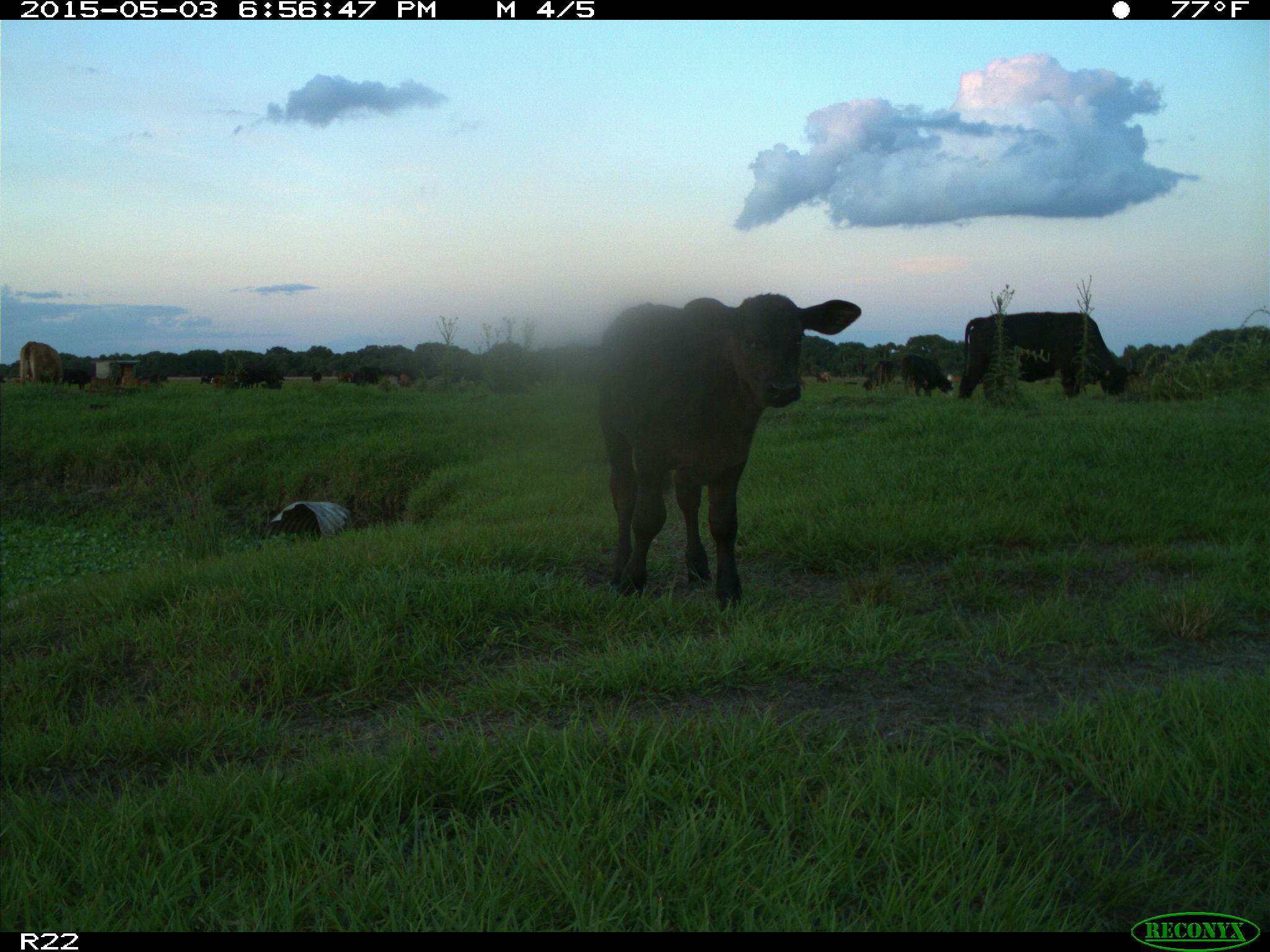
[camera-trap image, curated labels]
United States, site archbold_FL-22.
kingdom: Animalia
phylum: Chordata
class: Mammalia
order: Artiodactyla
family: Bovidae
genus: Bos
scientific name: Bos taurus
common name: domestic cow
Bos taurus (domestic cow).